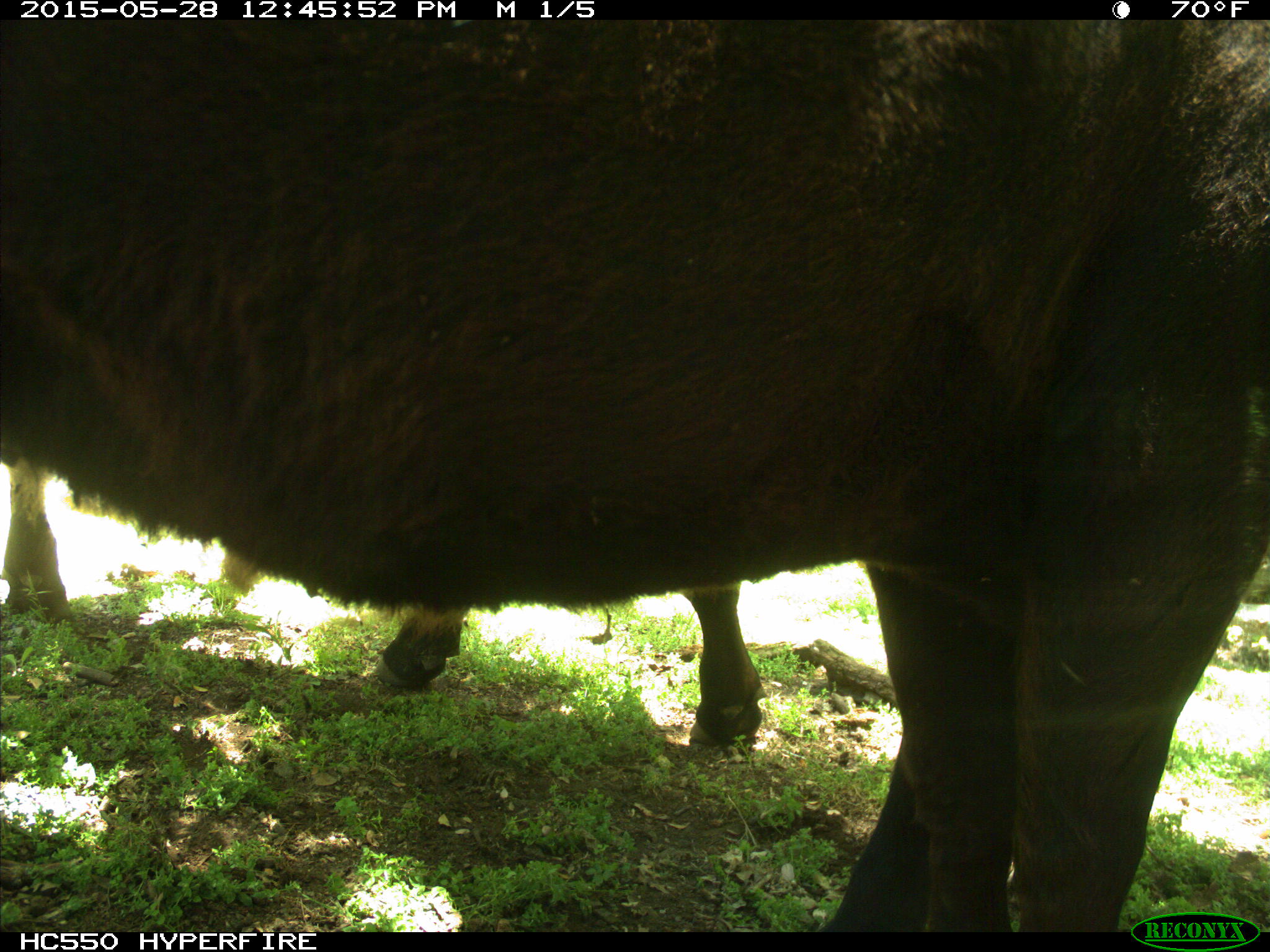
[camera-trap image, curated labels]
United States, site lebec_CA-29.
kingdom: Animalia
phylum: Chordata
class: Mammalia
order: Artiodactyla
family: Bovidae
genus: Bos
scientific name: Bos taurus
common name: domestic cow